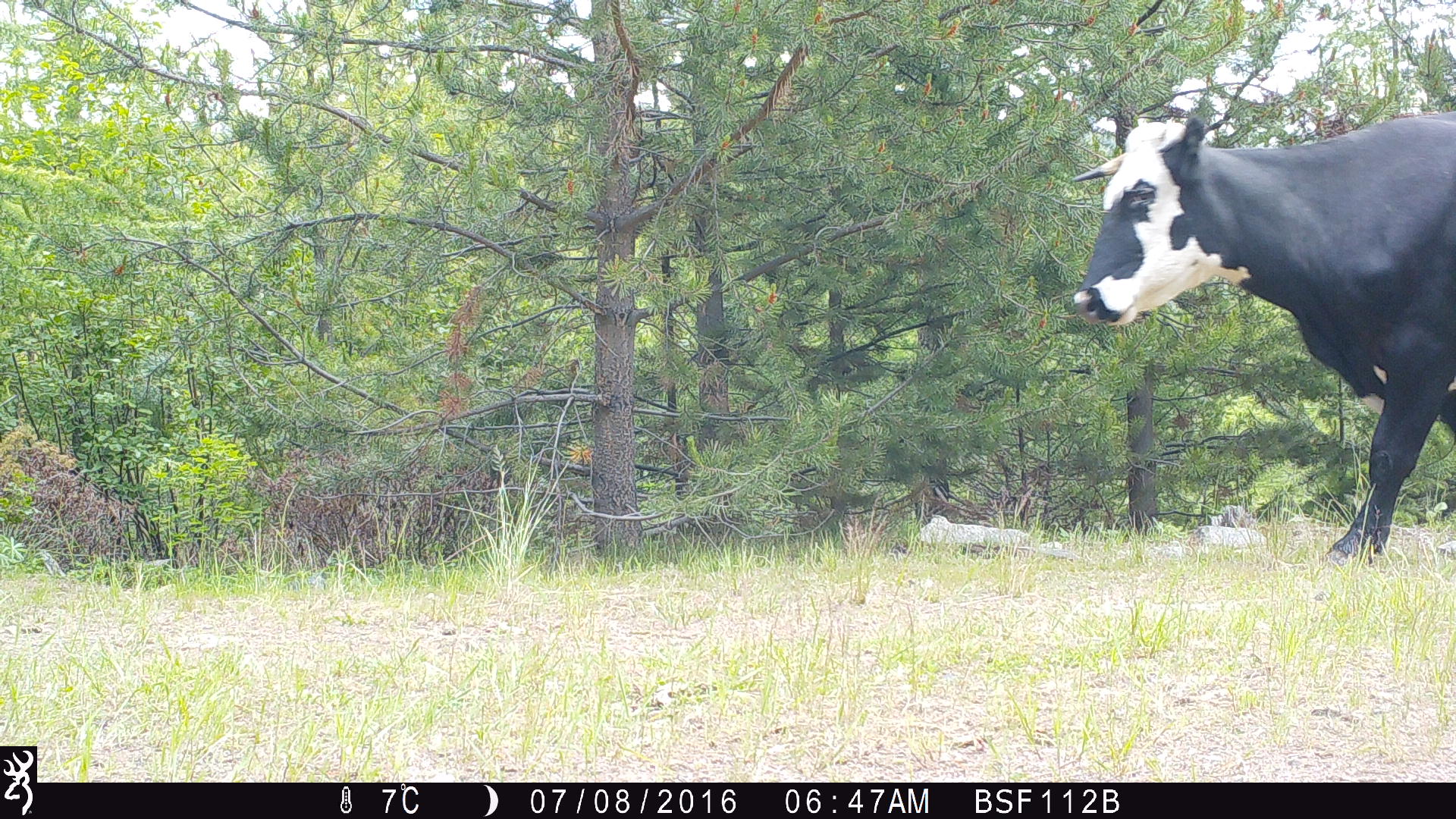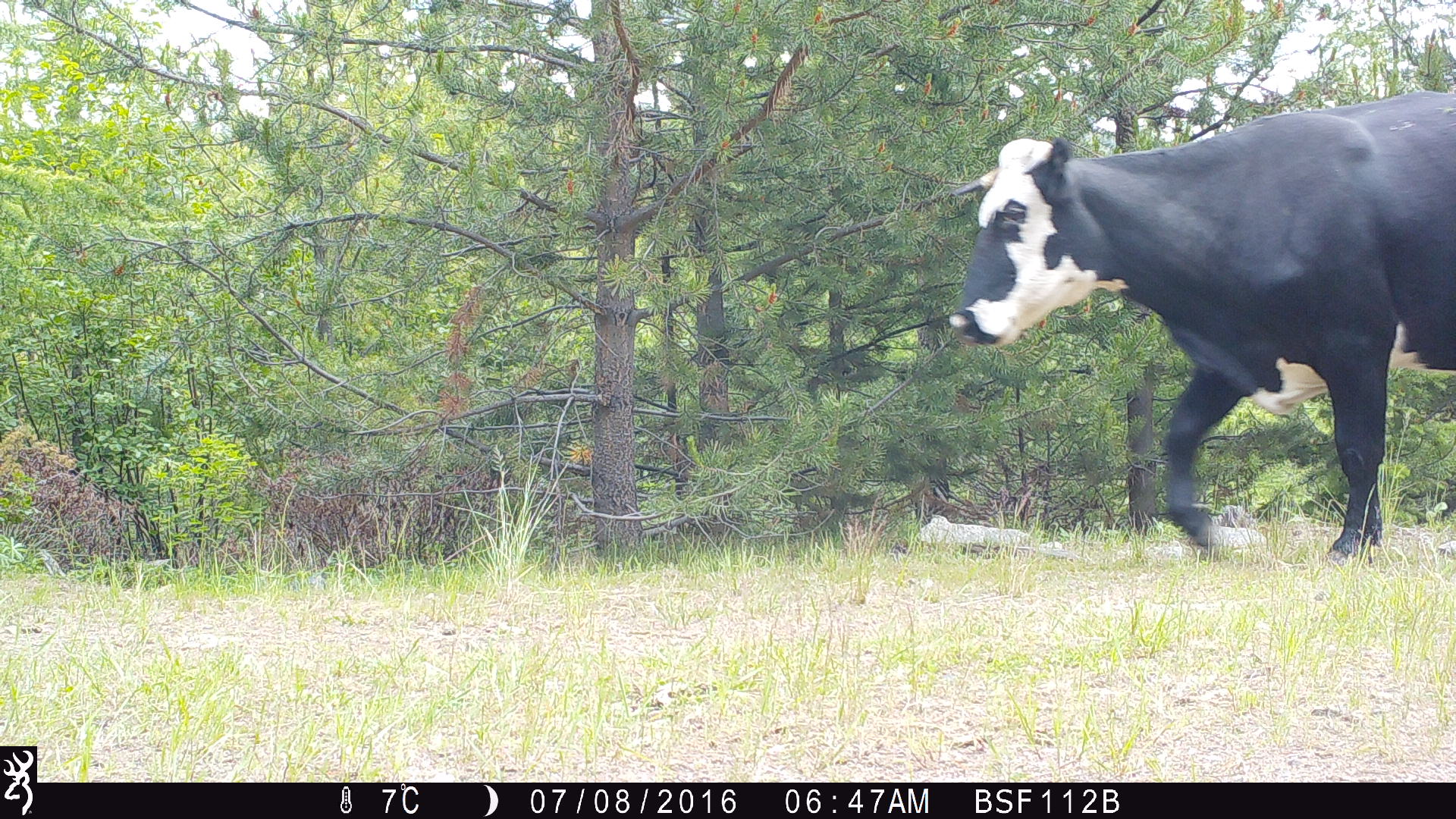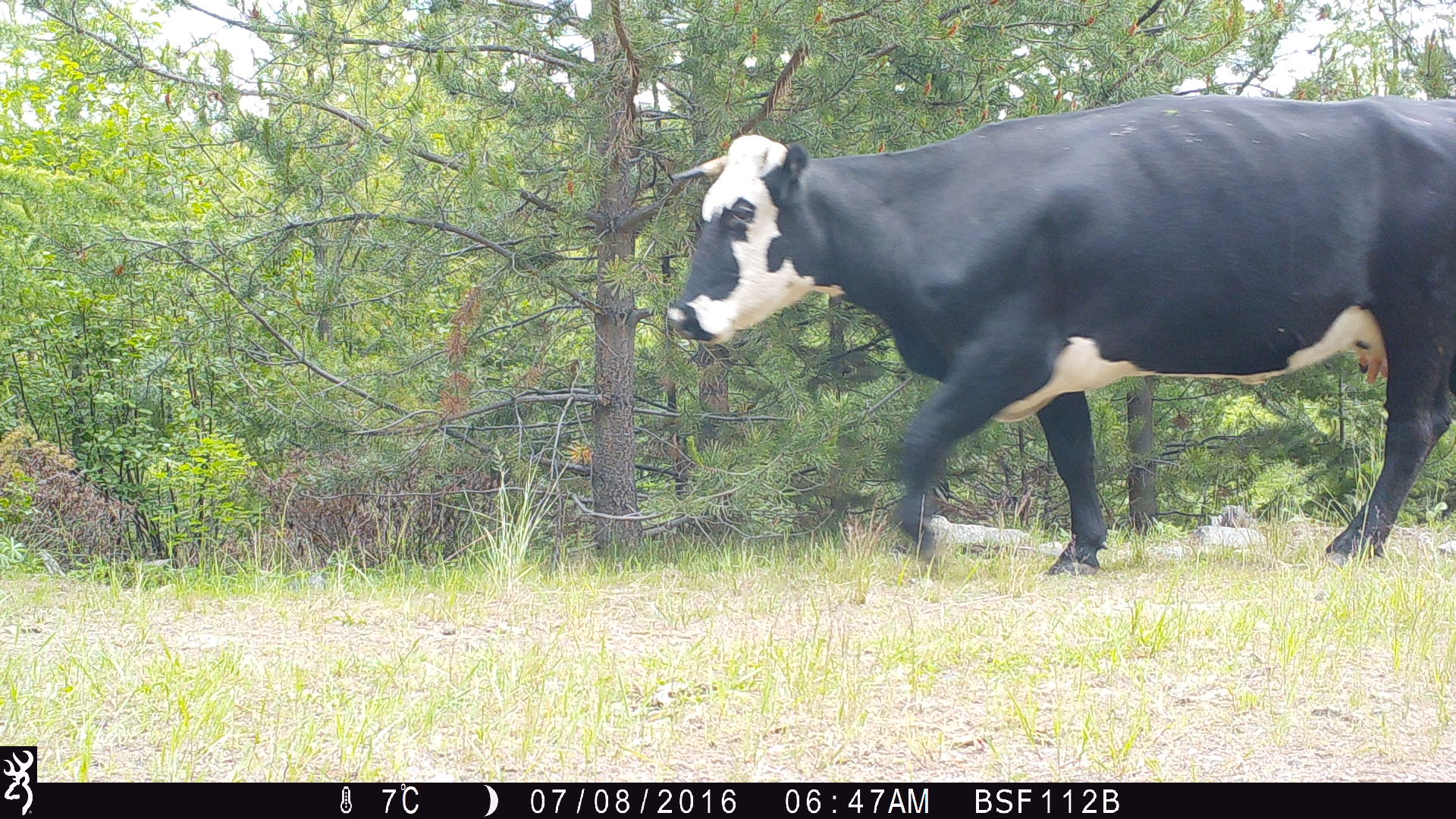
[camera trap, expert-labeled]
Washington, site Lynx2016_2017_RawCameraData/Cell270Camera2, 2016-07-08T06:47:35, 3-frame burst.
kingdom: Animalia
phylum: Chordata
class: Mammalia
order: Artiodactyla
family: Bovidae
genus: Bos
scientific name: Bos taurus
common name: domestic cattle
Domestic cattle (Bos taurus). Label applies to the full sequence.